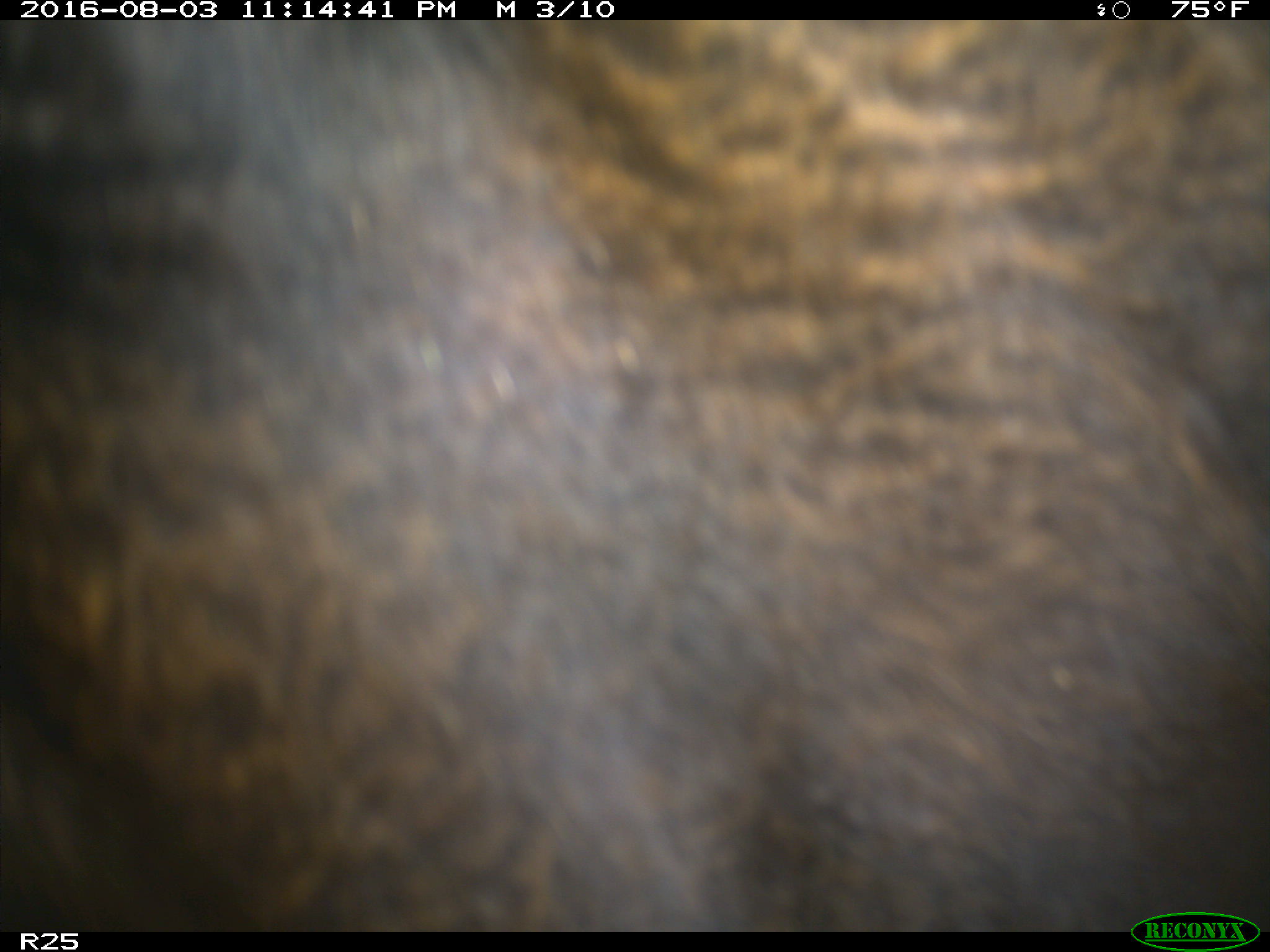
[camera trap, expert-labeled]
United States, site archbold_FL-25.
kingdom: Animalia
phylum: Chordata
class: Mammalia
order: Artiodactyla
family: Bovidae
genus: Bos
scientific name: Bos taurus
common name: domestic cow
Bos taurus (domestic cow).